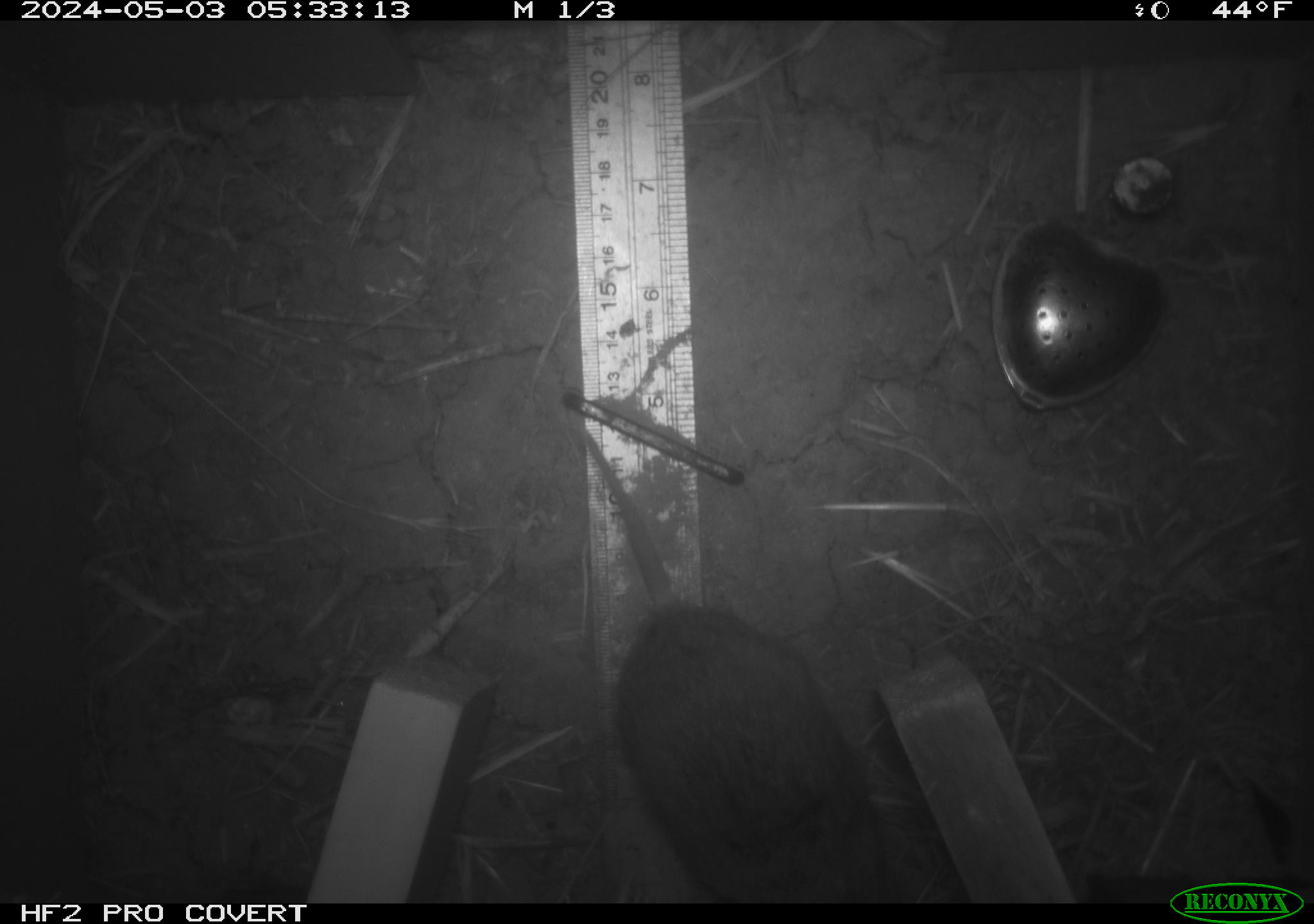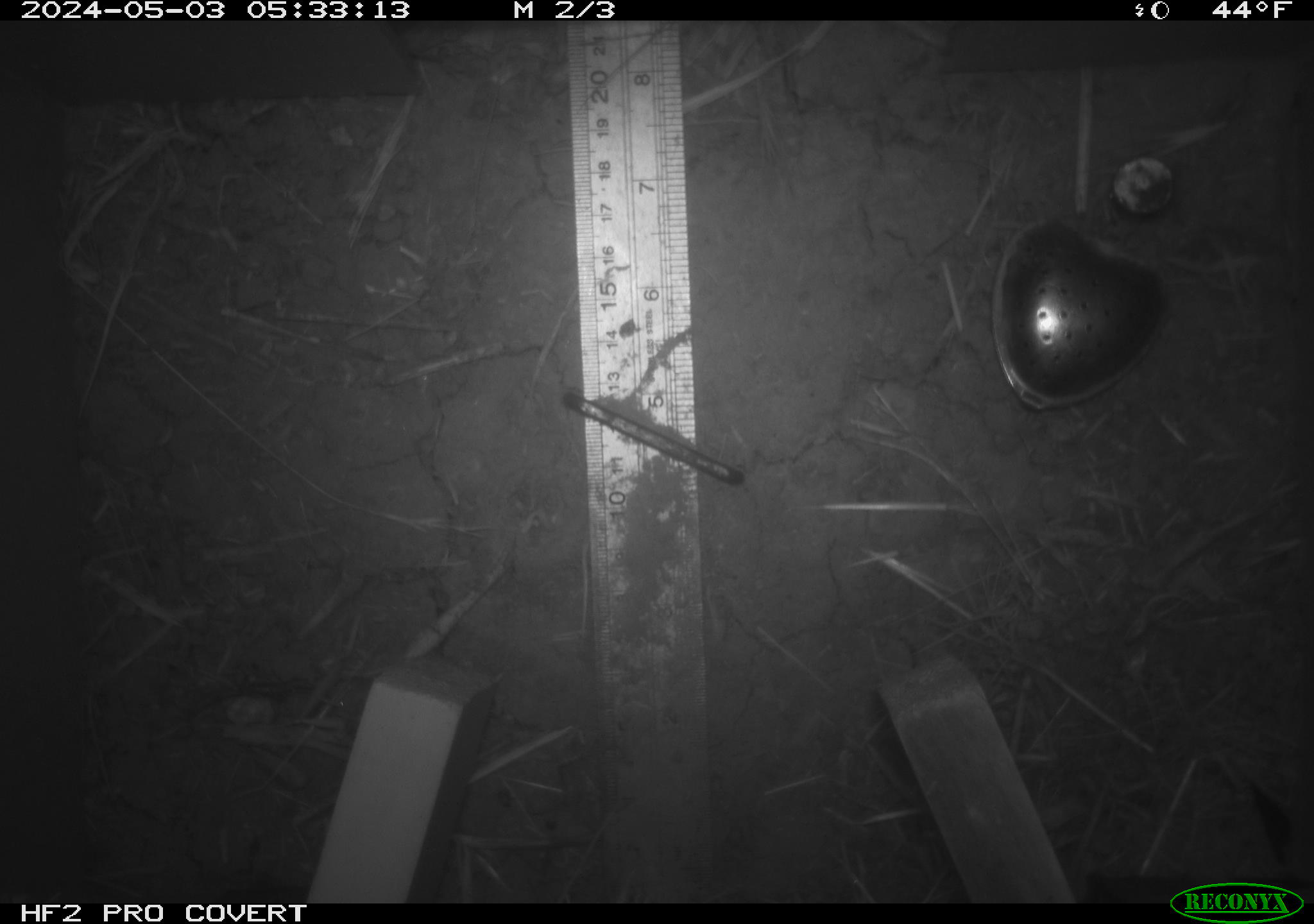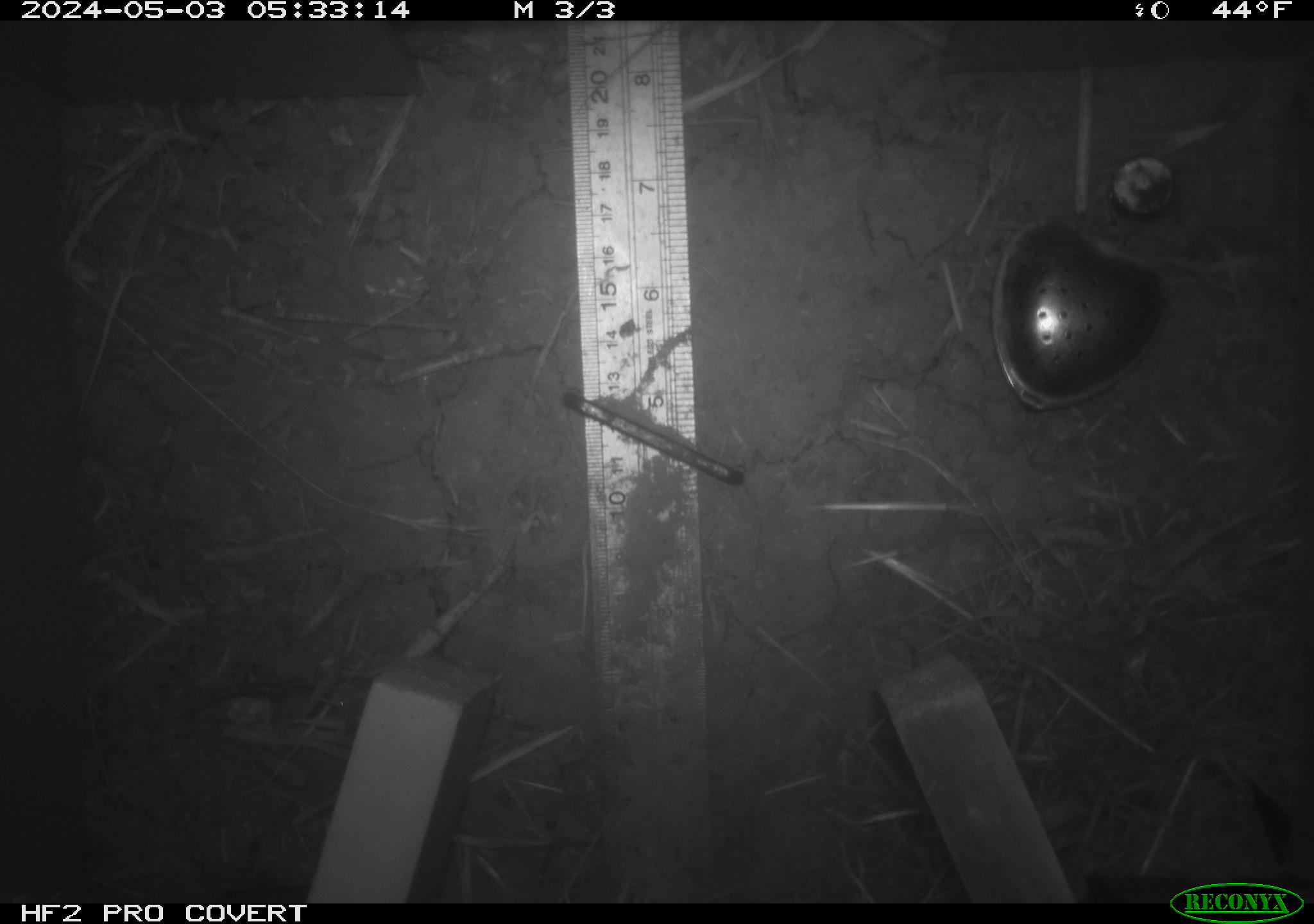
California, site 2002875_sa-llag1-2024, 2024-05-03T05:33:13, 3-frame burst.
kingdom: Animalia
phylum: Chordata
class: Mammalia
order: Rodentia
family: Cricetidae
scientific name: Arvicolinae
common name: voles, lemmings, and muskrats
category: arvicolinae subfamily